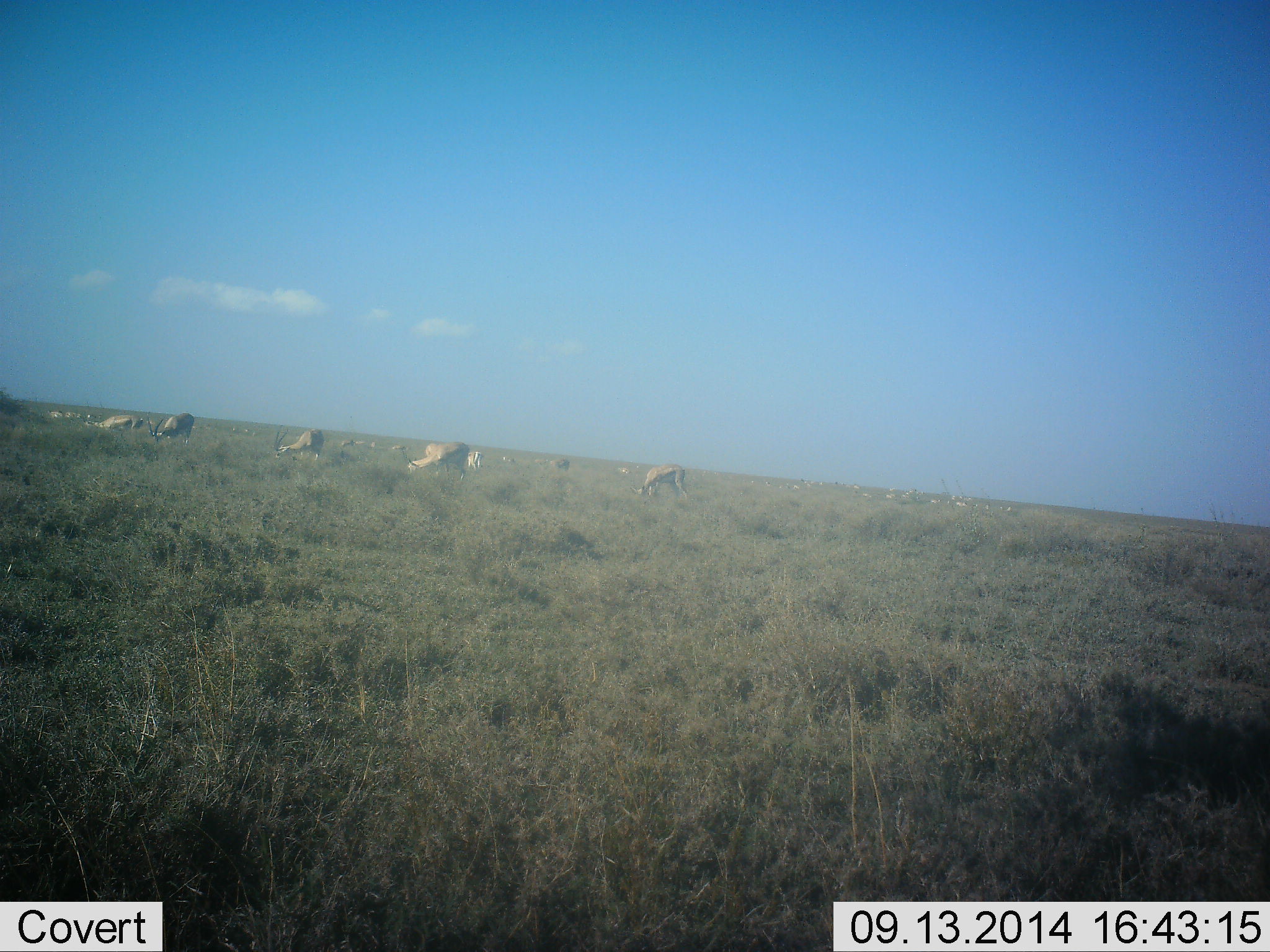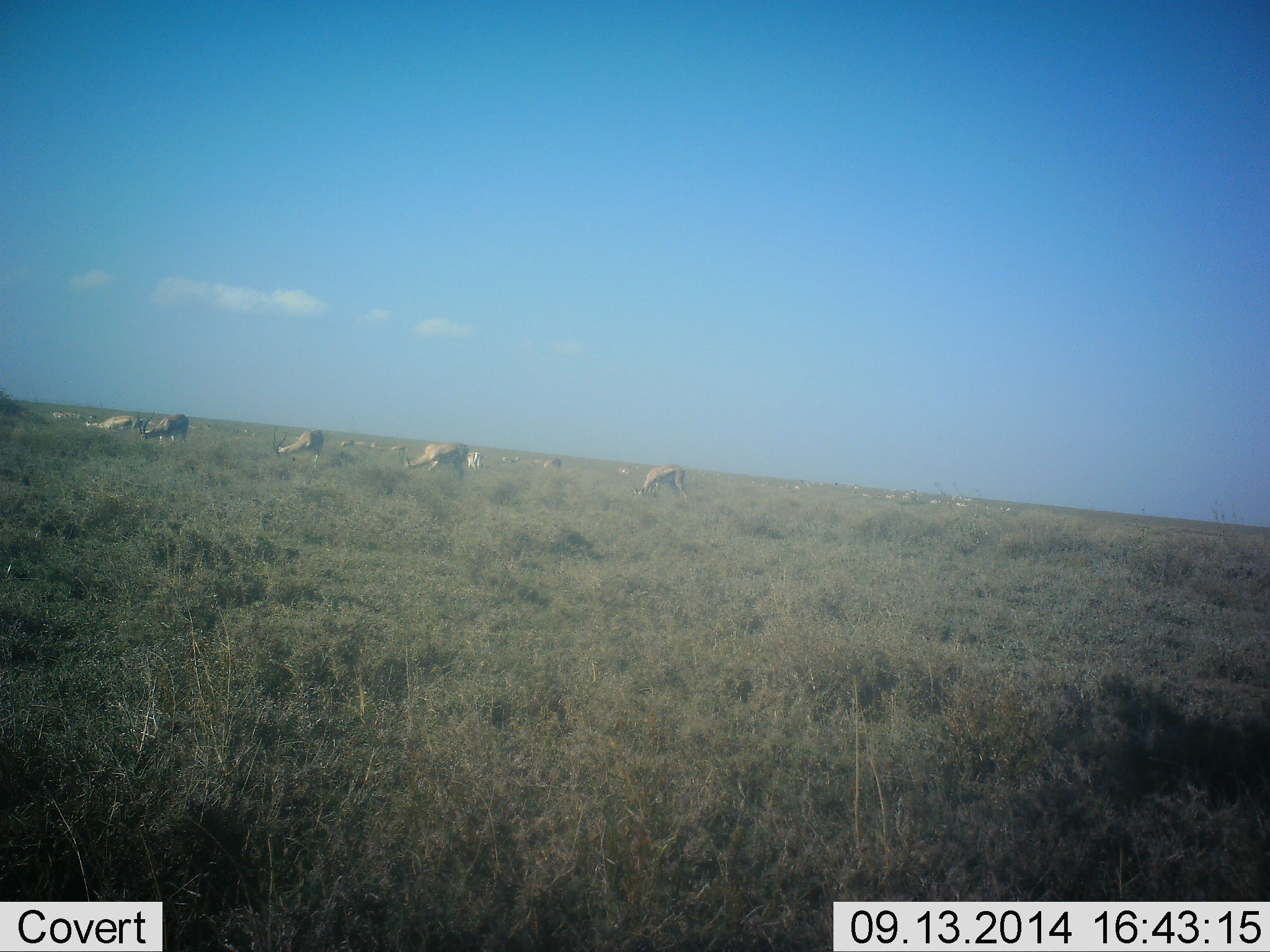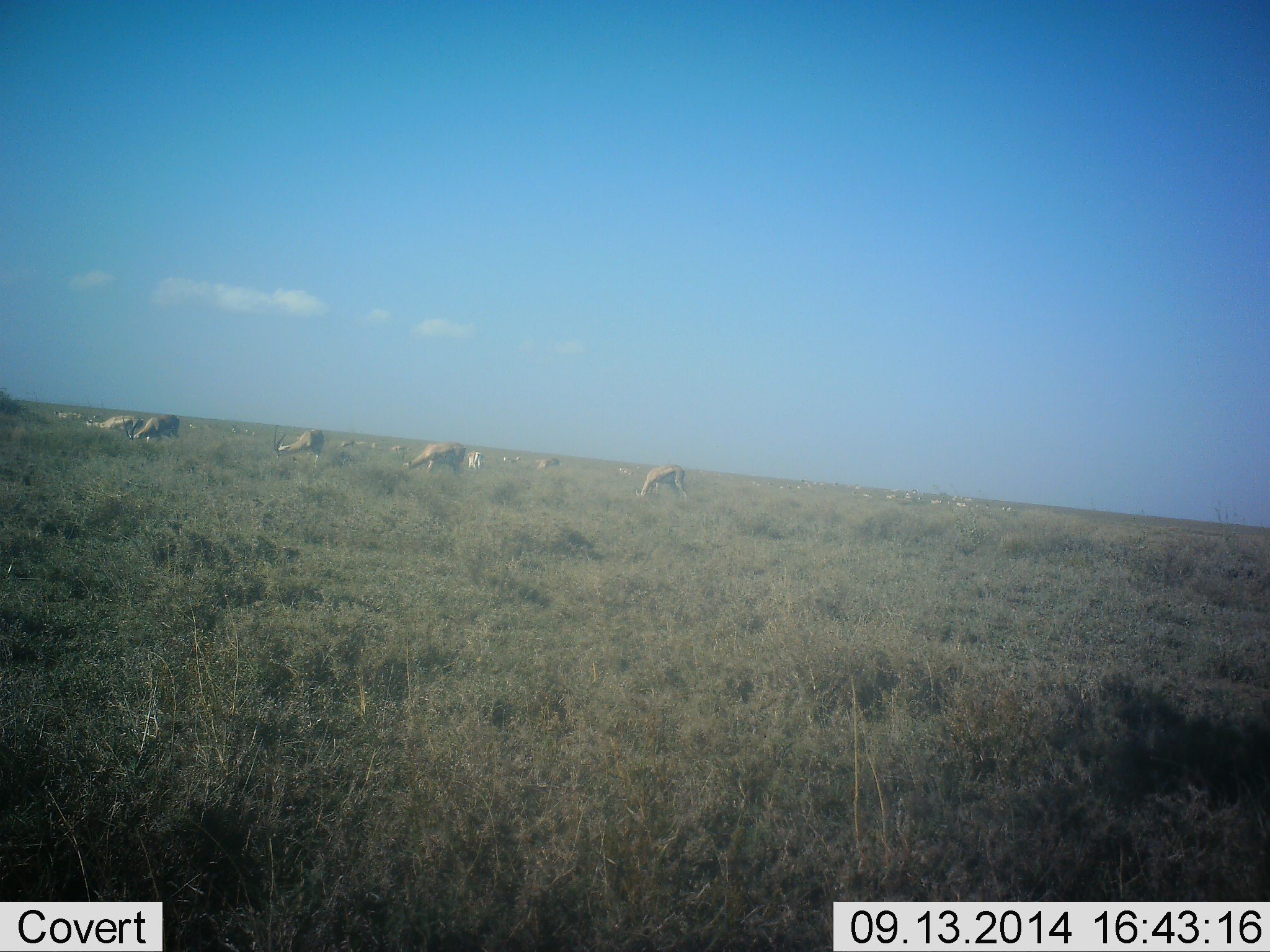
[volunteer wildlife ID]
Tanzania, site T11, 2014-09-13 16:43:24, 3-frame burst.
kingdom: Animalia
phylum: Chordata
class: Mammalia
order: Artiodactyla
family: Bovidae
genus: Eudorcas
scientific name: Eudorcas thomsonii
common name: thomson's gazelle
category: gazellethomsons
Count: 11-50.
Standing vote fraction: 33%.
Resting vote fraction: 0%.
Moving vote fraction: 22%.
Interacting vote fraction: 0%.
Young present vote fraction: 0%.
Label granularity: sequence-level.